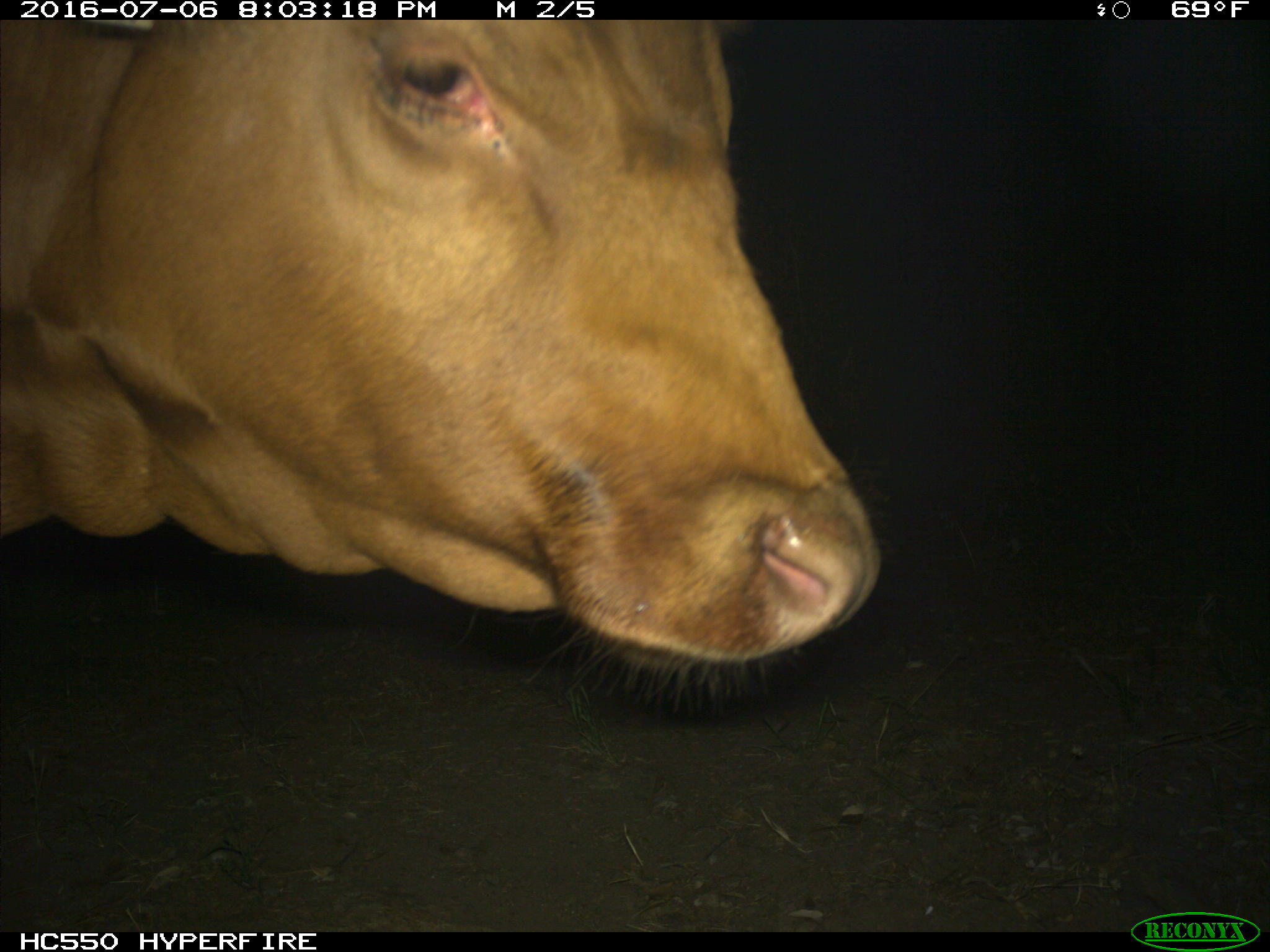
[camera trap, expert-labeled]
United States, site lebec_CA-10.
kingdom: Animalia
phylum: Chordata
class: Mammalia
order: Artiodactyla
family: Bovidae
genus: Bos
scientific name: Bos taurus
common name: domestic cow